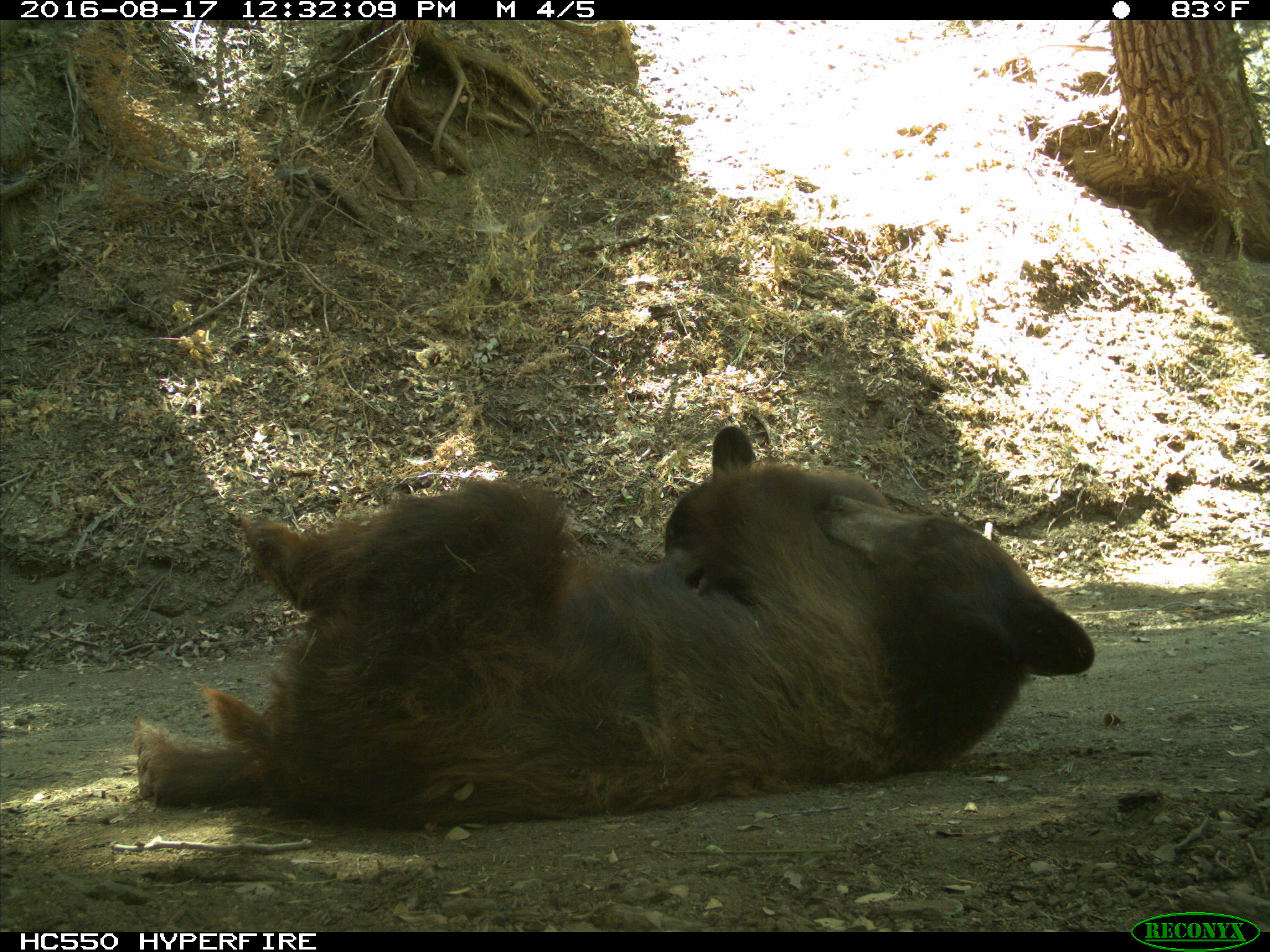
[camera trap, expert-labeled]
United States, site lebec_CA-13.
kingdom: Animalia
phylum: Chordata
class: Mammalia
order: Carnivora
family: Ursidae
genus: Ursus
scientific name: Ursus americanus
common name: american black bear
Ursus americanus (american black bear).